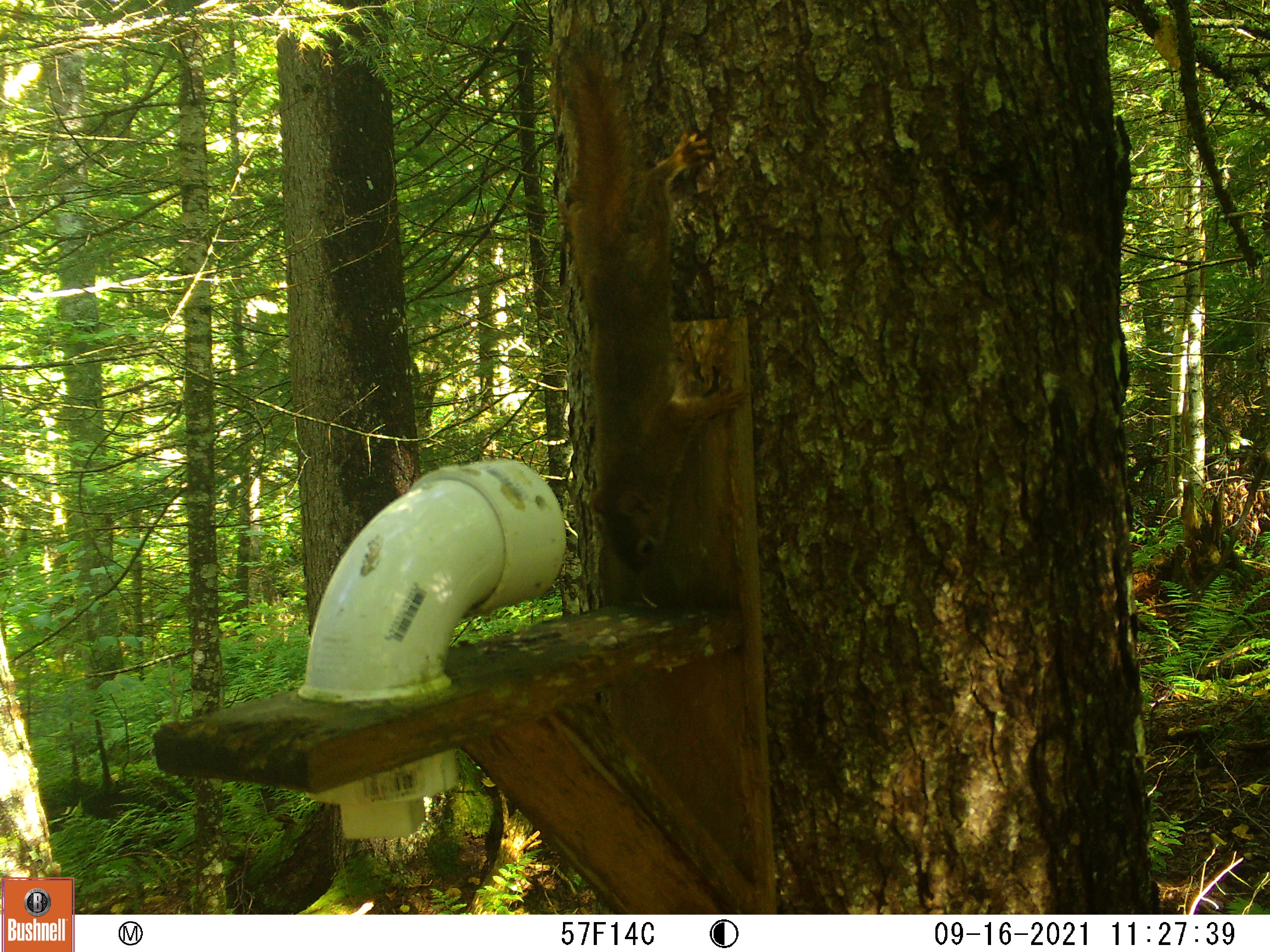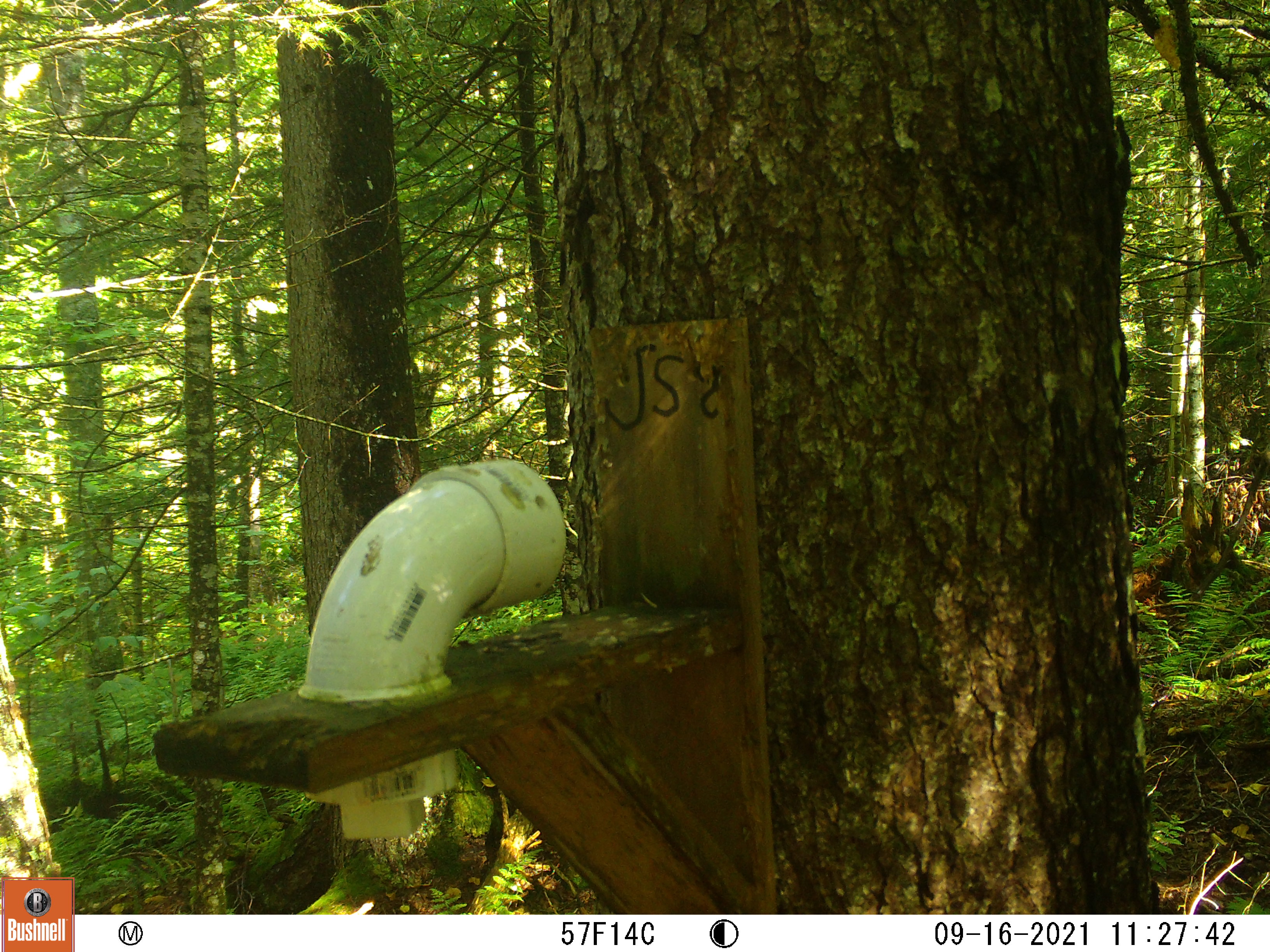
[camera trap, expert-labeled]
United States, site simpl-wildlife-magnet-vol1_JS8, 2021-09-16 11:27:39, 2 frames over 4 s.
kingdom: Animalia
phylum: Chordata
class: Mammalia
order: Rodentia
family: Sciuridae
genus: Tamiasciurus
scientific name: Tamiasciurus hudsonicus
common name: red squirrel